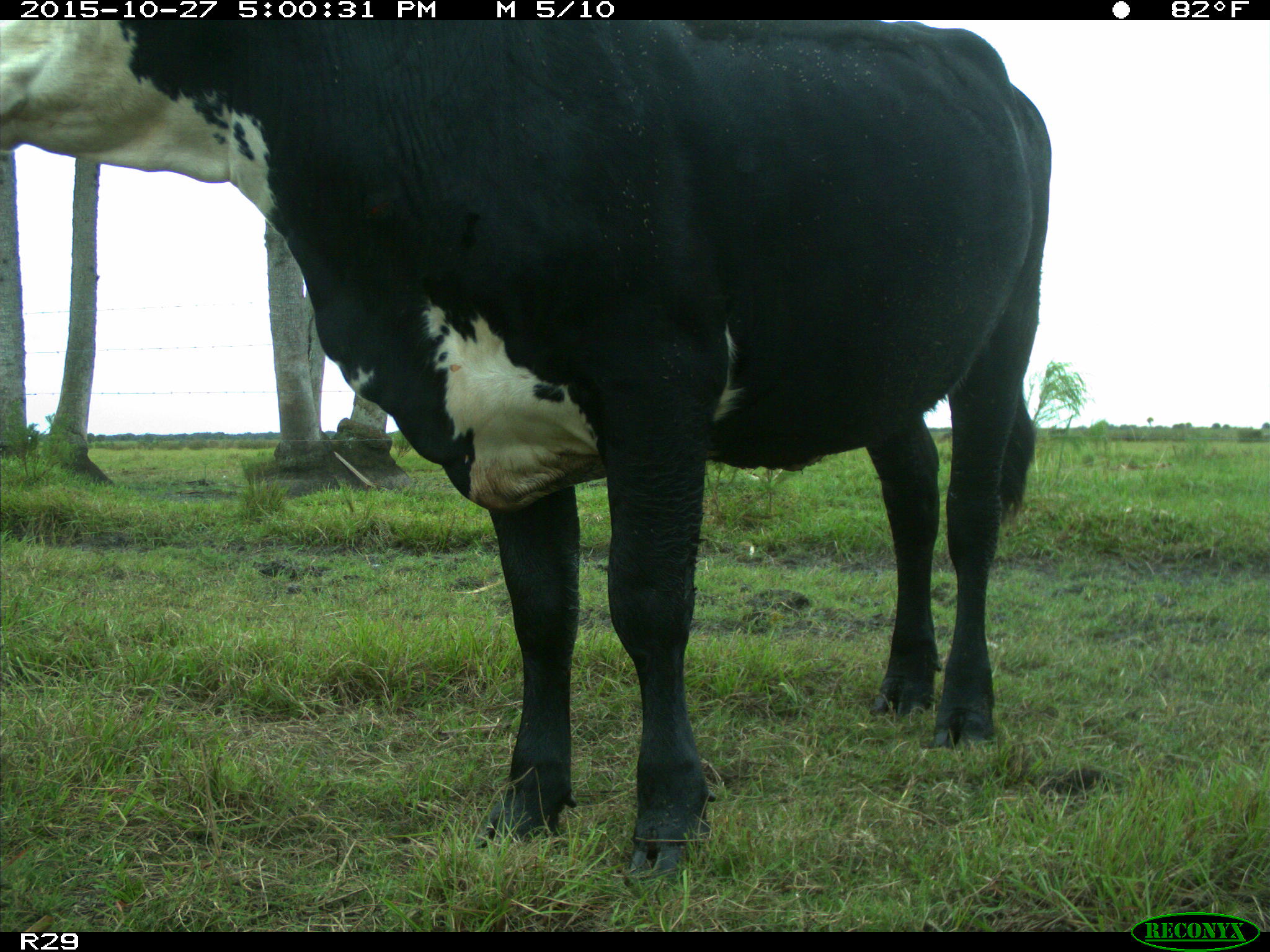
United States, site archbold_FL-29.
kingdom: Animalia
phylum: Chordata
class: Mammalia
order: Artiodactyla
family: Bovidae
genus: Bos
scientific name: Bos taurus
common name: domestic cow